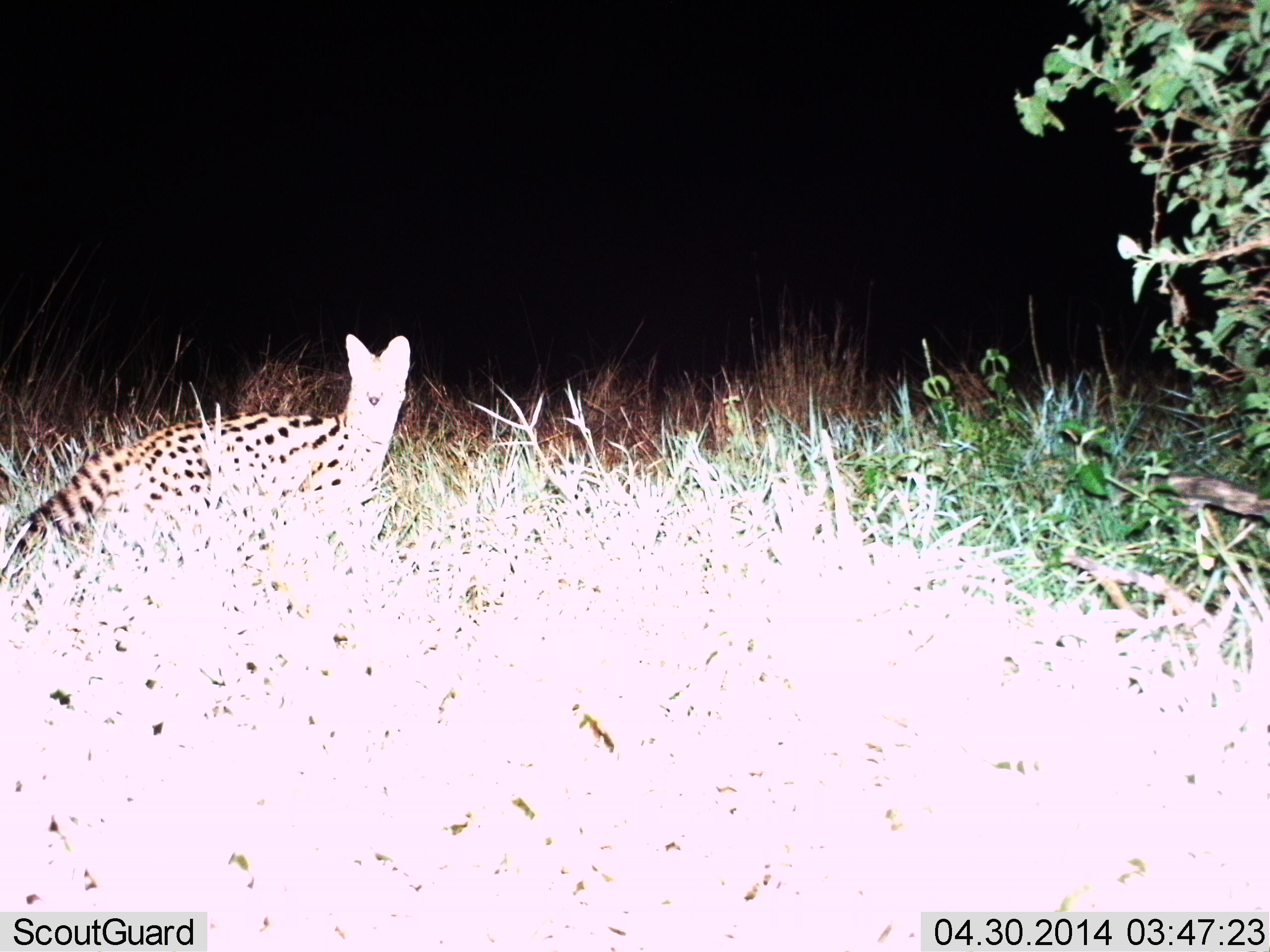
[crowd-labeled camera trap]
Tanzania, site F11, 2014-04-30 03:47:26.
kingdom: Animalia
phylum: Chordata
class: Mammalia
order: Carnivora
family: Felidae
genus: Leptailurus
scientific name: Leptailurus serval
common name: serval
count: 1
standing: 70%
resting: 0%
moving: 30%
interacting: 0%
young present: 0%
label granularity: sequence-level